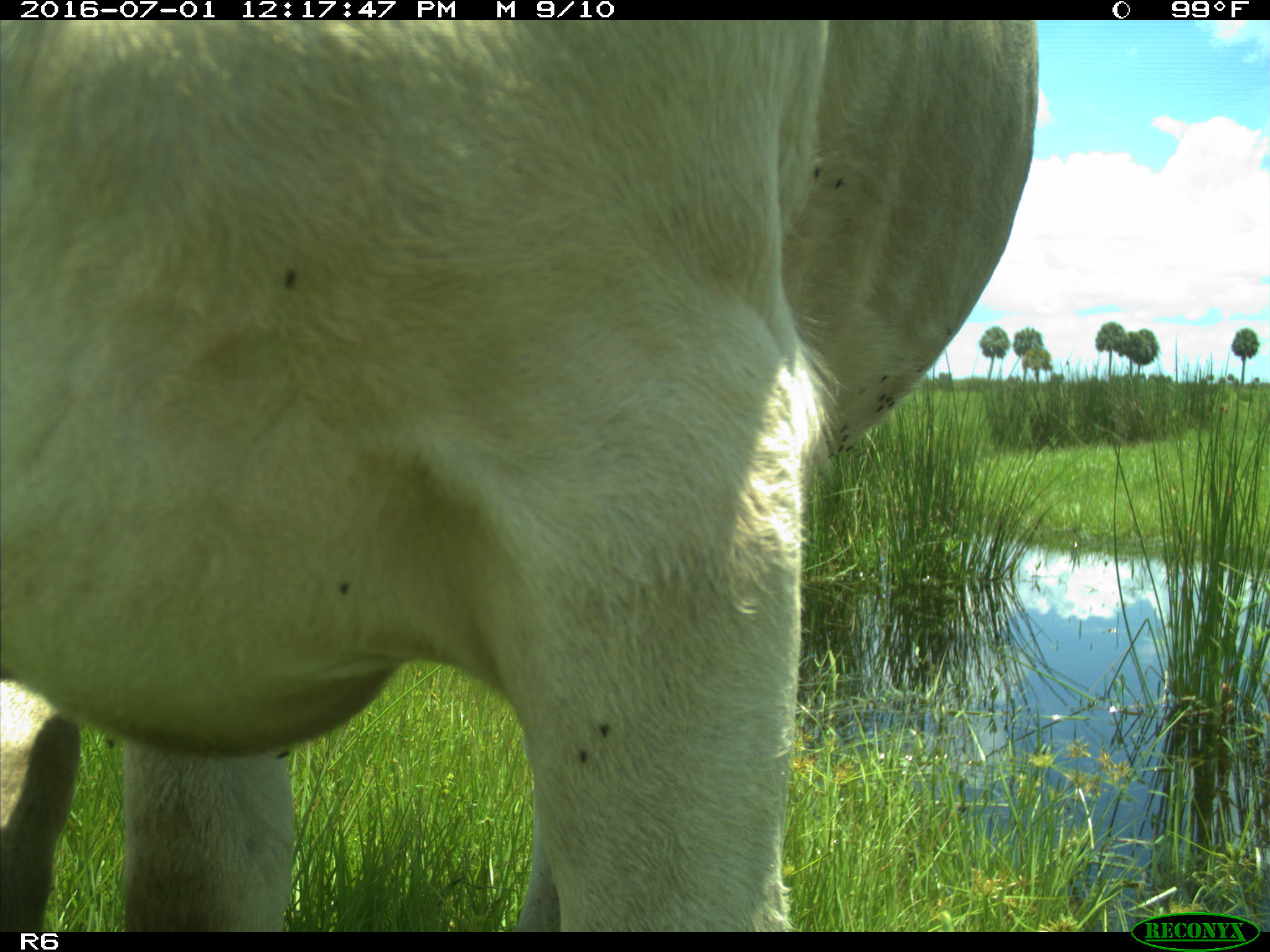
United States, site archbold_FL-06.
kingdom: Animalia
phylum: Chordata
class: Mammalia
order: Artiodactyla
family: Bovidae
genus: Bos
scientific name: Bos taurus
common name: domestic cow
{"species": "Bos taurus (domestic cow)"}